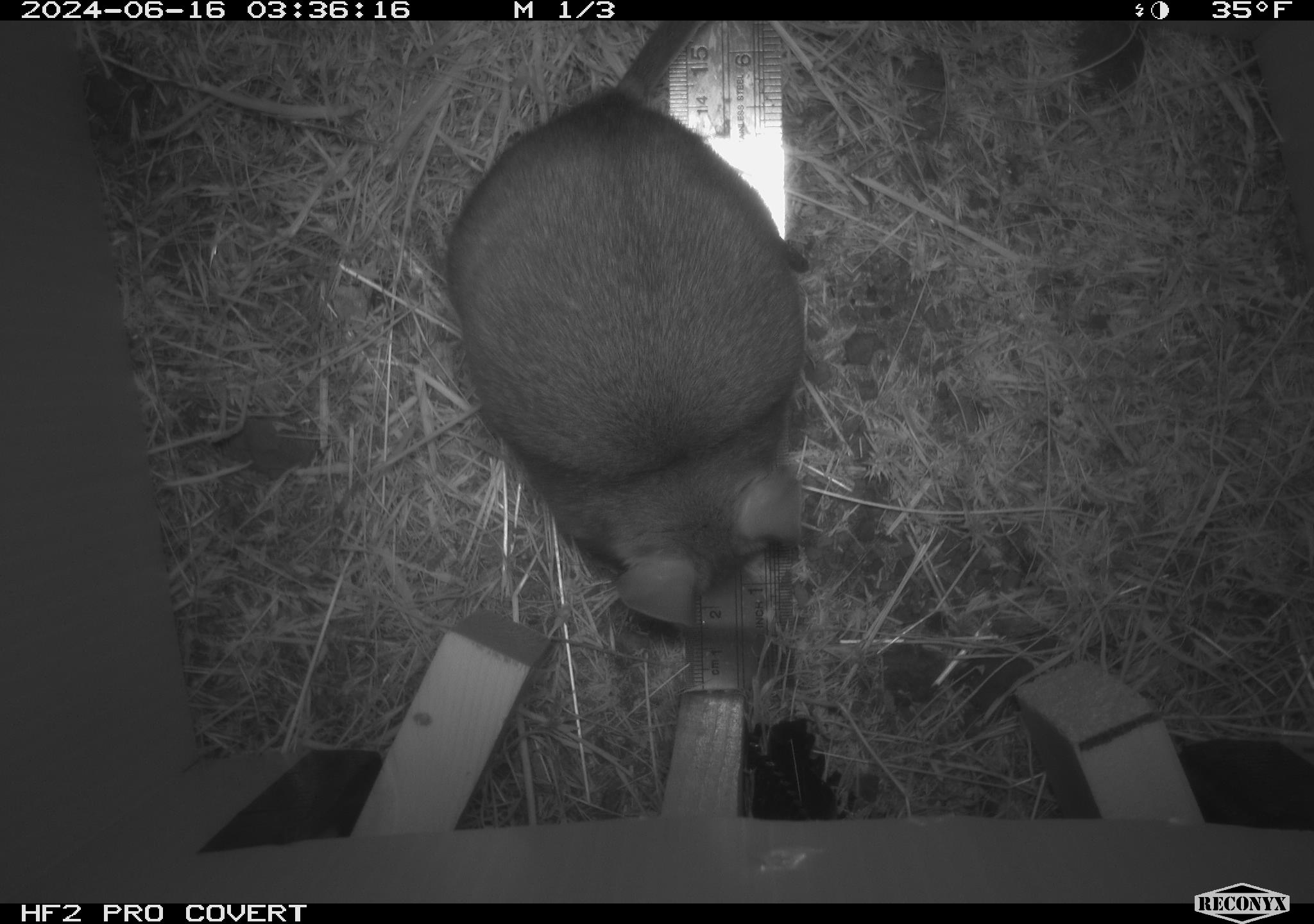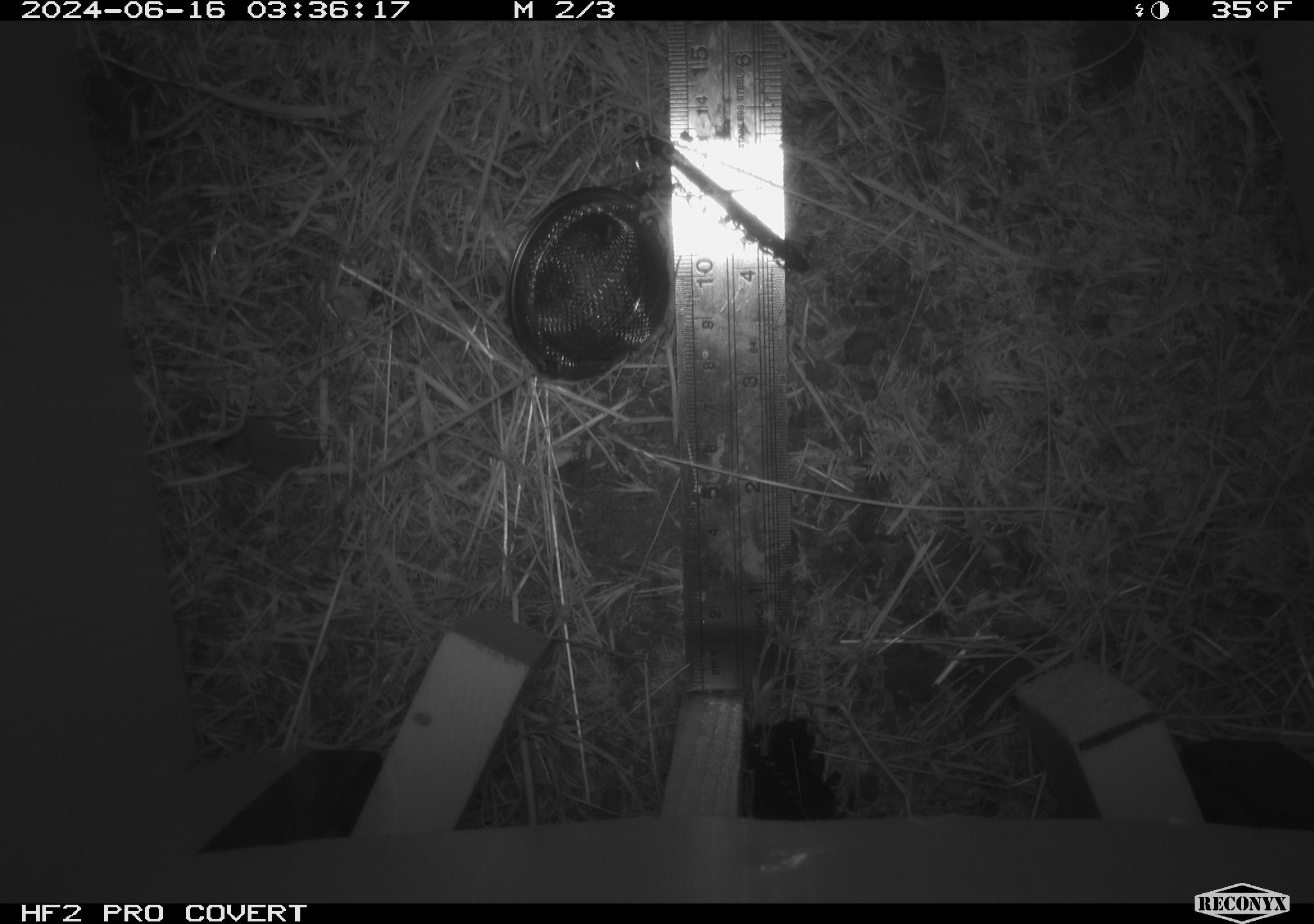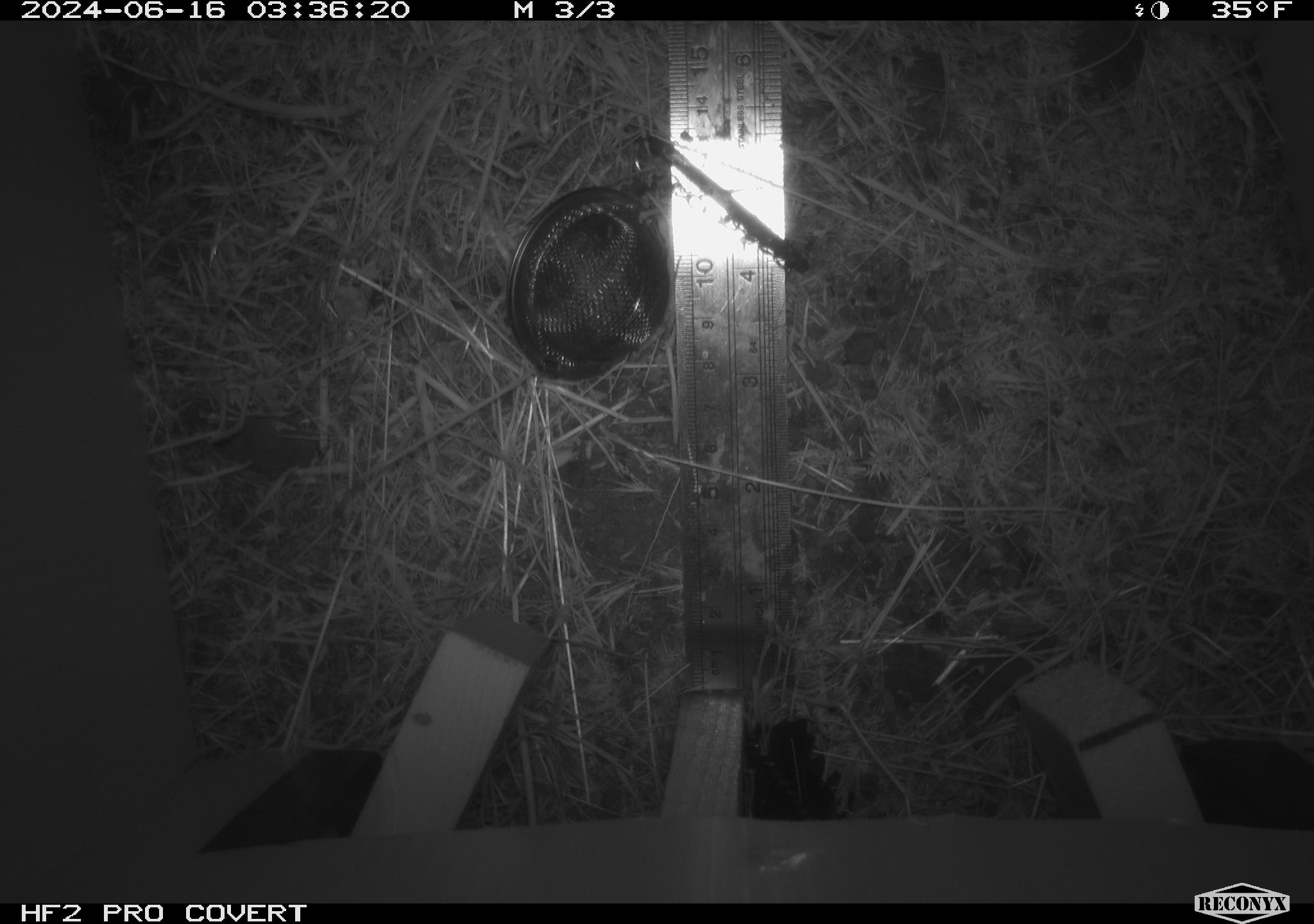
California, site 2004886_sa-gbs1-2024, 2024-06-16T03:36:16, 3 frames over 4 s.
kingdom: Animalia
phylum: Chordata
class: Mammalia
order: Rodentia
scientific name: Rodentia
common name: woodrat or rat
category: woodrat or rat species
Woodrat or rat species (woodrat or rat) (Rodentia).